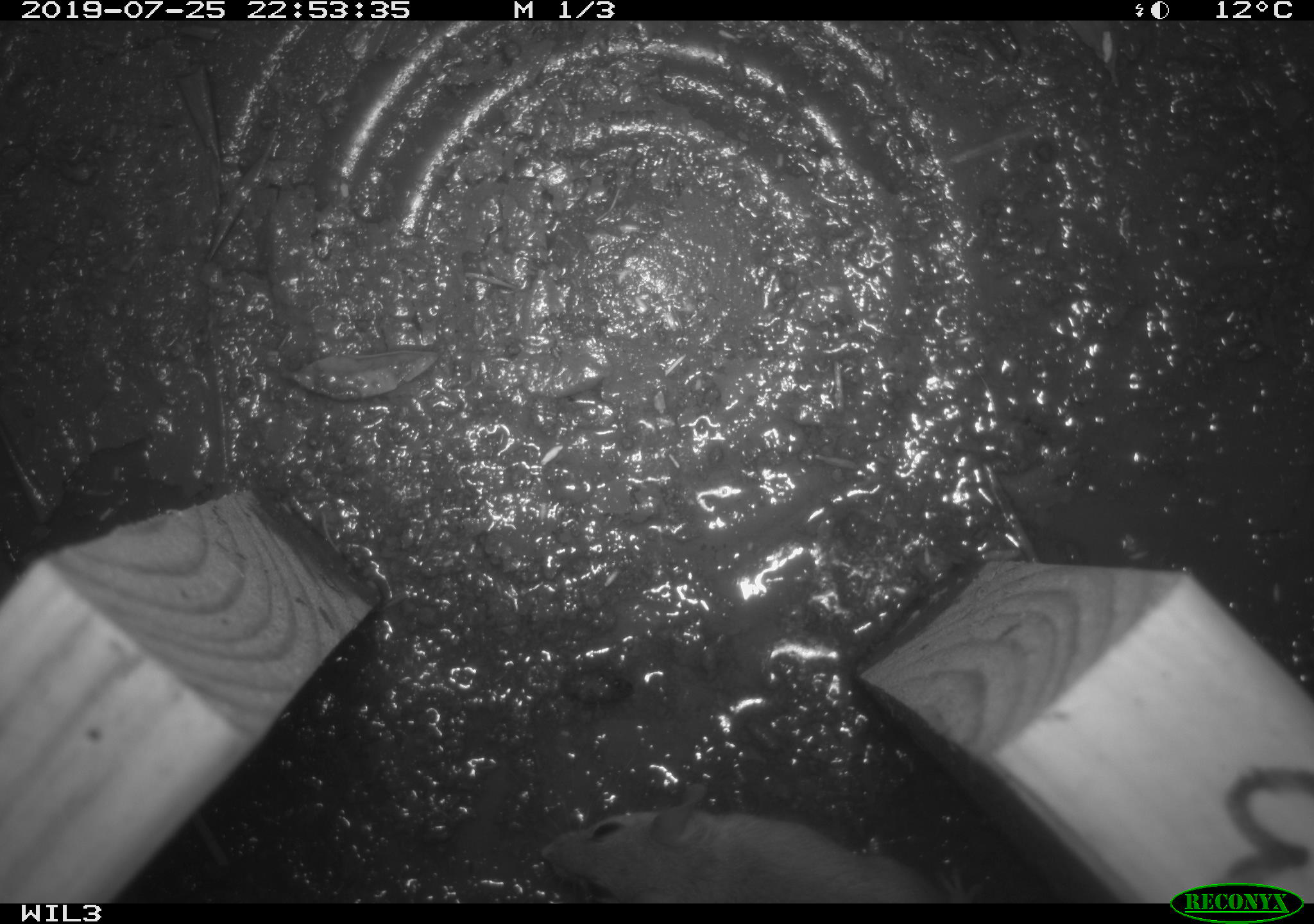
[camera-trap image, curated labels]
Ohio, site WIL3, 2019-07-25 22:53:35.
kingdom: Animalia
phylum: Chordata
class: Mammalia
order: Rodentia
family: Cricetidae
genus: Peromyscus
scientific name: Peromyscus leucopus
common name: white-footed mouse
White-footed mouse (Peromyscus leucopus).